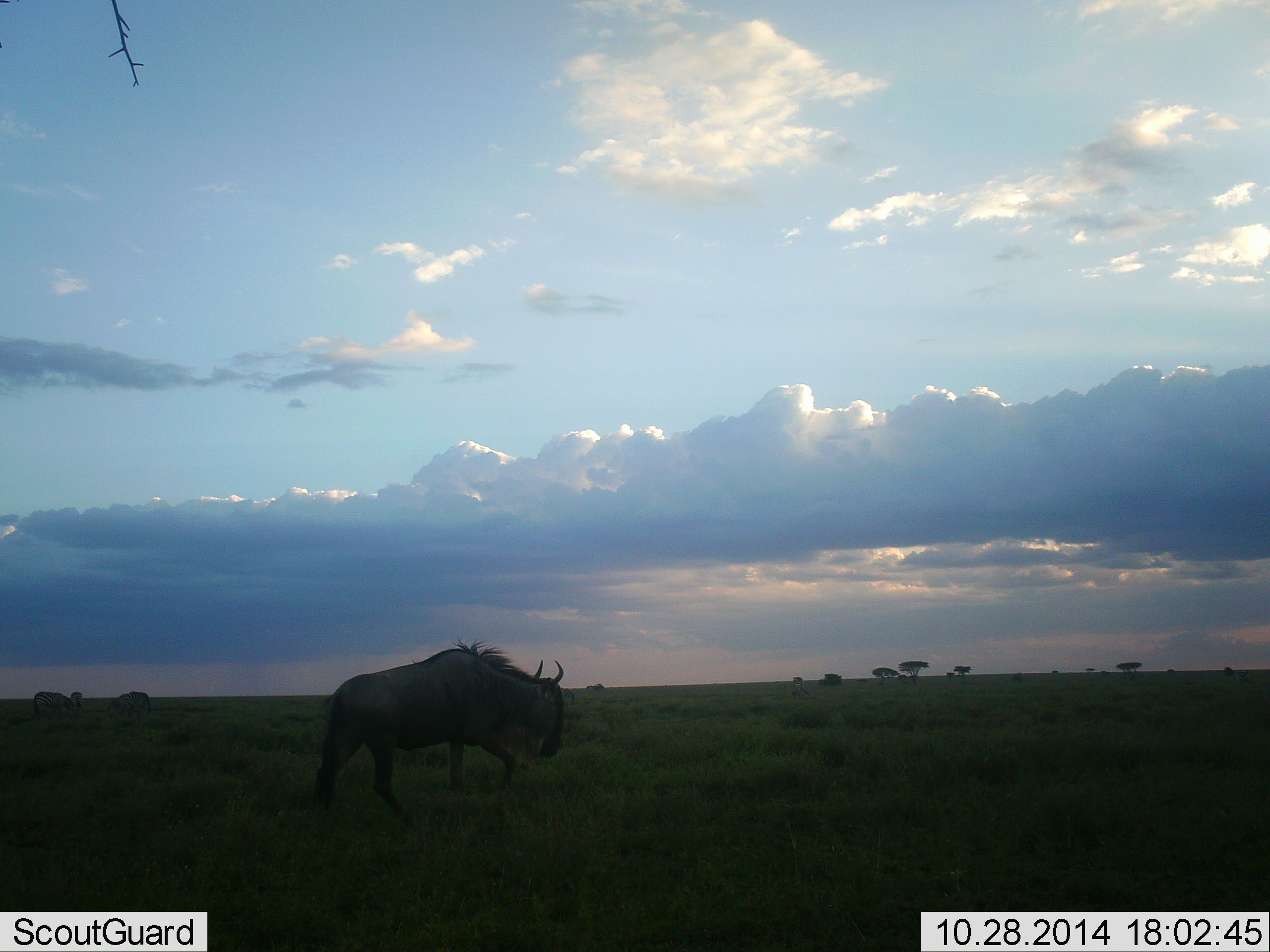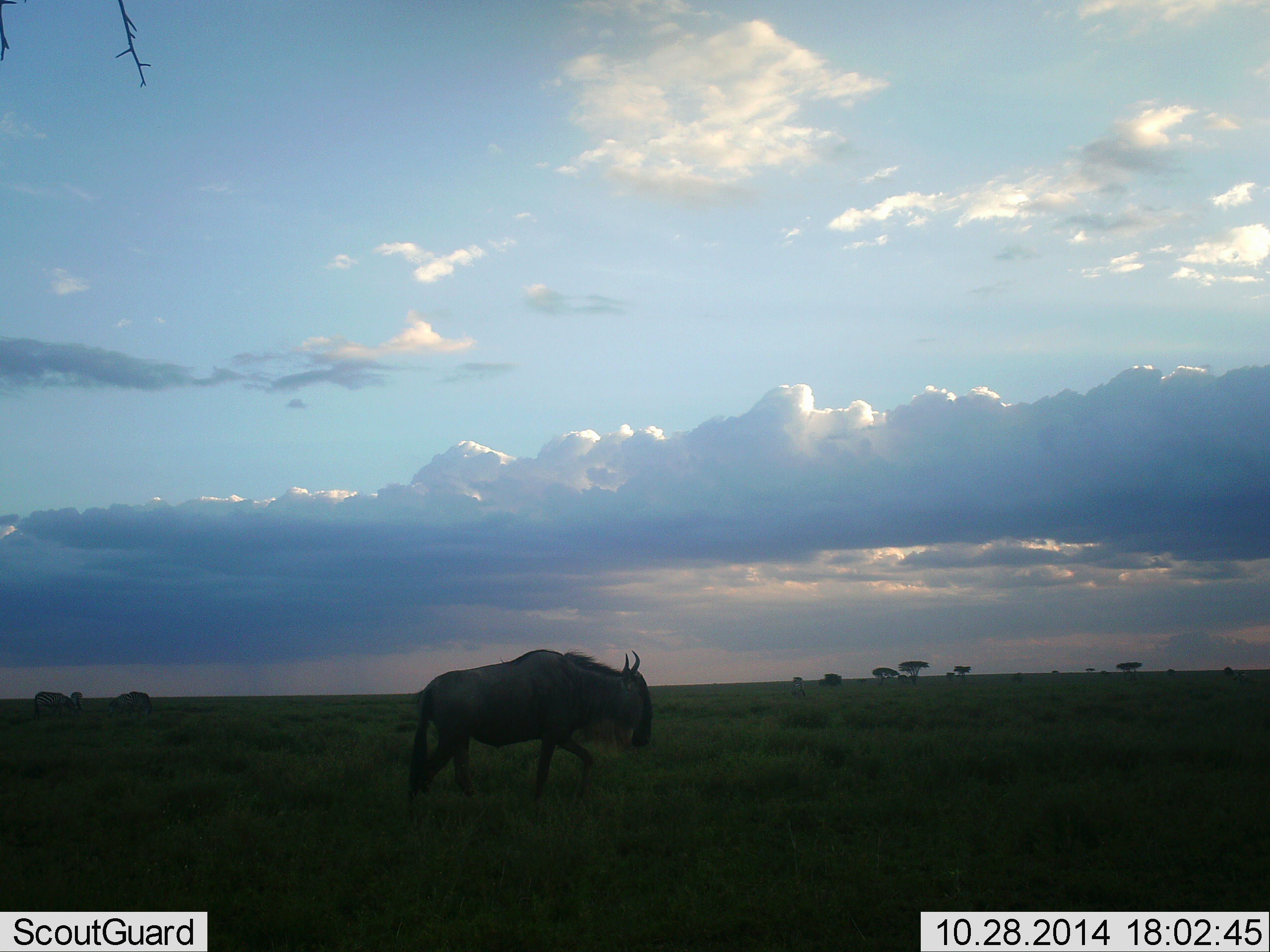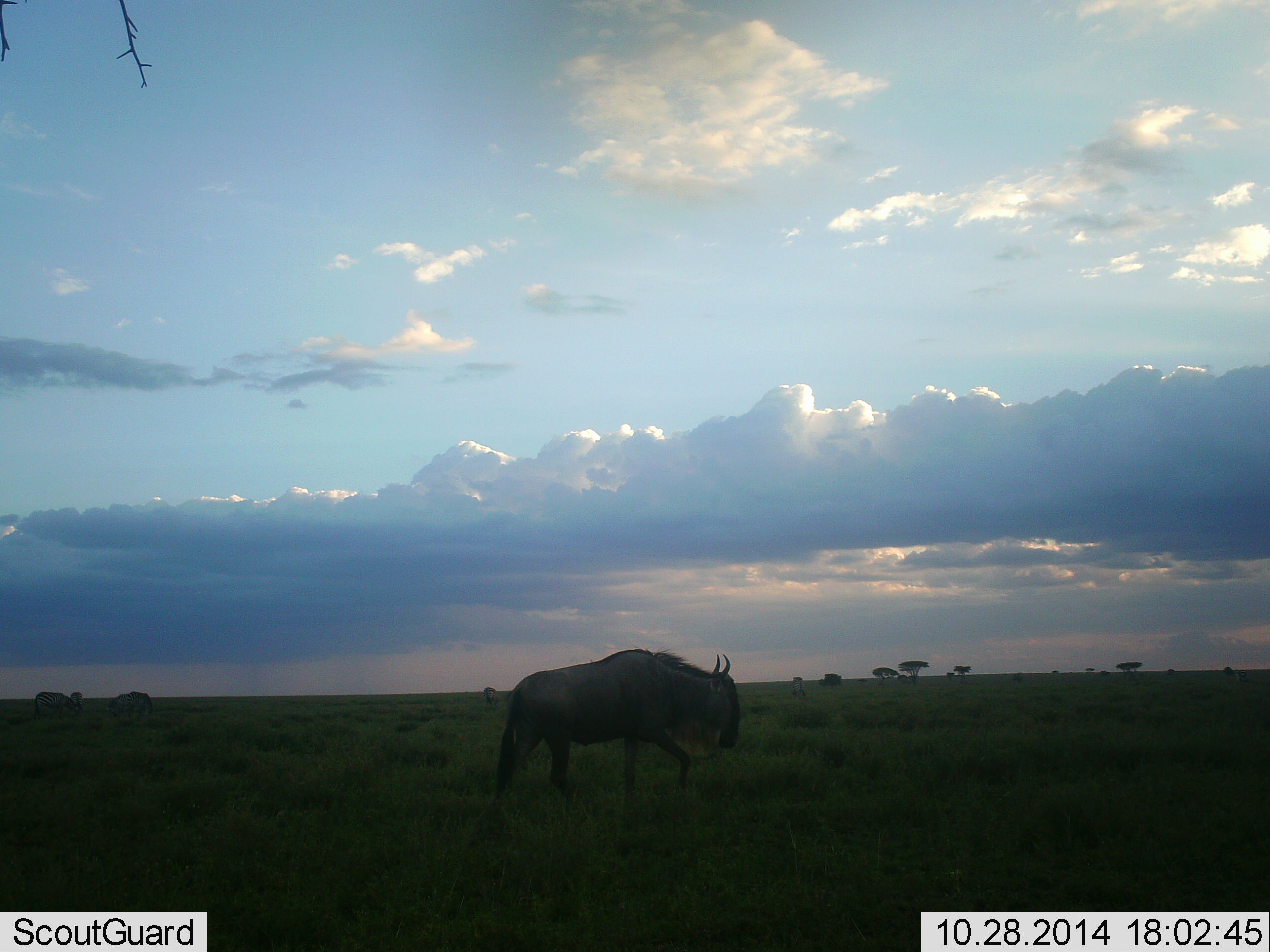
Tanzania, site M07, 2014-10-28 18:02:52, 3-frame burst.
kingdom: Animalia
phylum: Chordata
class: Mammalia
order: Artiodactyla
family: Bovidae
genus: Connochaetes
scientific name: Connochaetes taurinus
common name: blue wildebeest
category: wildebeest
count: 1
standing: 8%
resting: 0%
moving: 92%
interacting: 0%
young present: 0%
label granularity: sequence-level